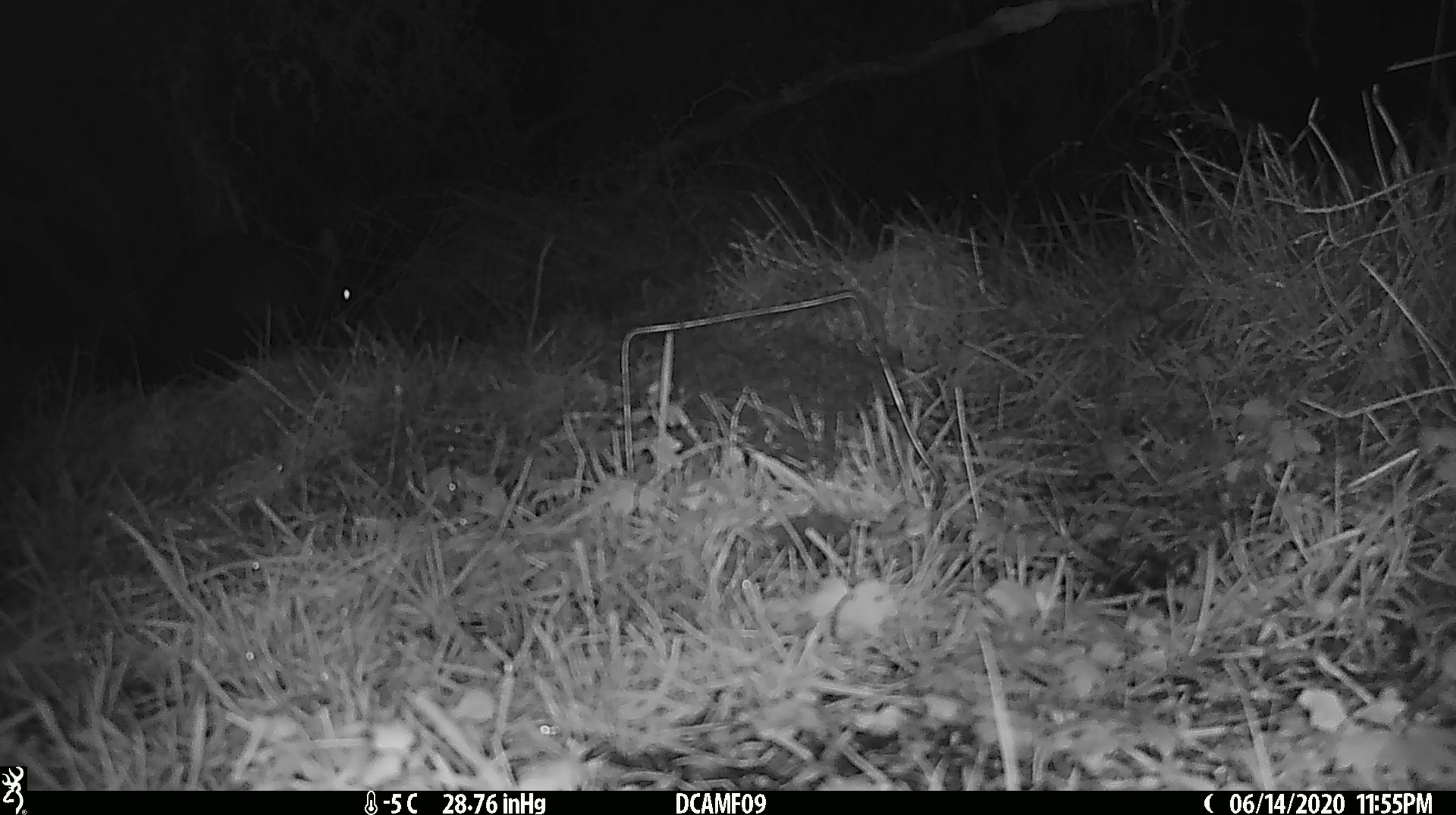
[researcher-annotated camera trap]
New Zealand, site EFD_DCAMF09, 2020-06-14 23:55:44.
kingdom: Animalia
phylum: Chordata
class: Mammalia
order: Diprotodontia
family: Phalangeridae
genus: Trichosurus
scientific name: Trichosurus vulpecula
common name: common brushtail possum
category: possum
Possum (common brushtail possum) (Trichosurus vulpecula).